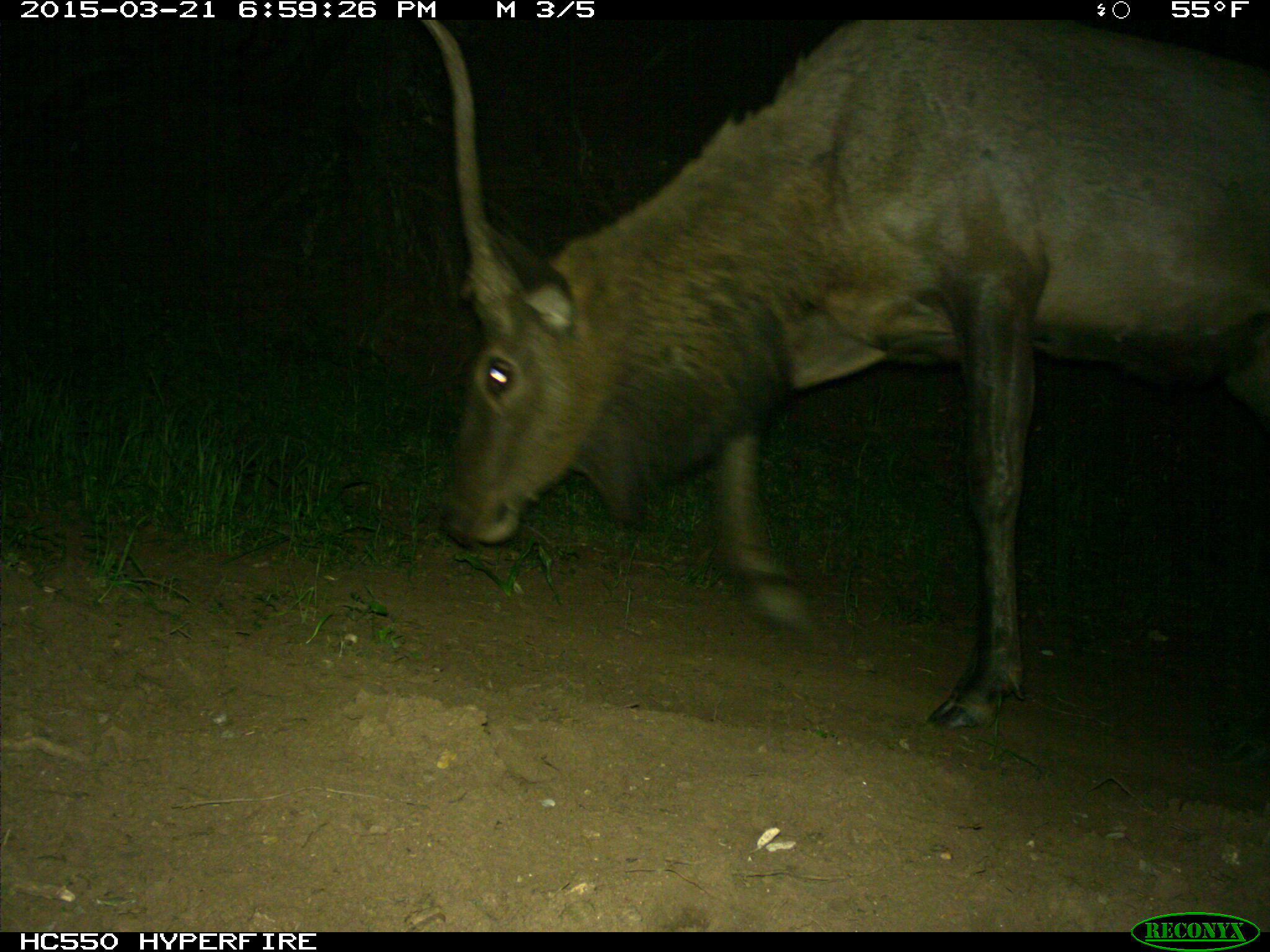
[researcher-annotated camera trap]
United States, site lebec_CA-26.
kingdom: Animalia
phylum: Chordata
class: Mammalia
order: Artiodactyla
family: Cervidae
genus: Cervus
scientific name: Cervus canadensis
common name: elk